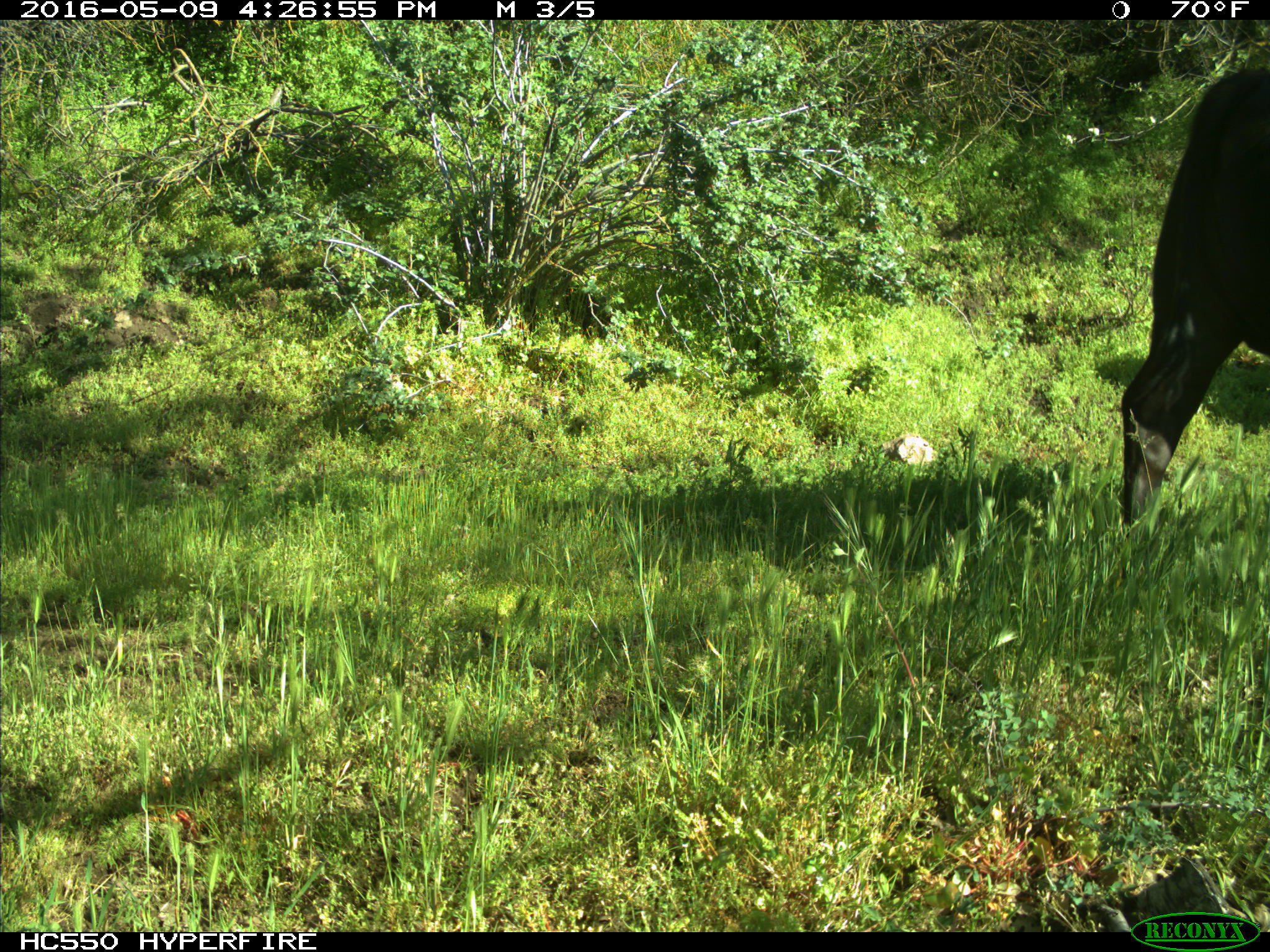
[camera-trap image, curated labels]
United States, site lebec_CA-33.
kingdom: Animalia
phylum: Chordata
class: Mammalia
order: Artiodactyla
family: Bovidae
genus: Bos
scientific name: Bos taurus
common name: domestic cow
Bos taurus (domestic cow).